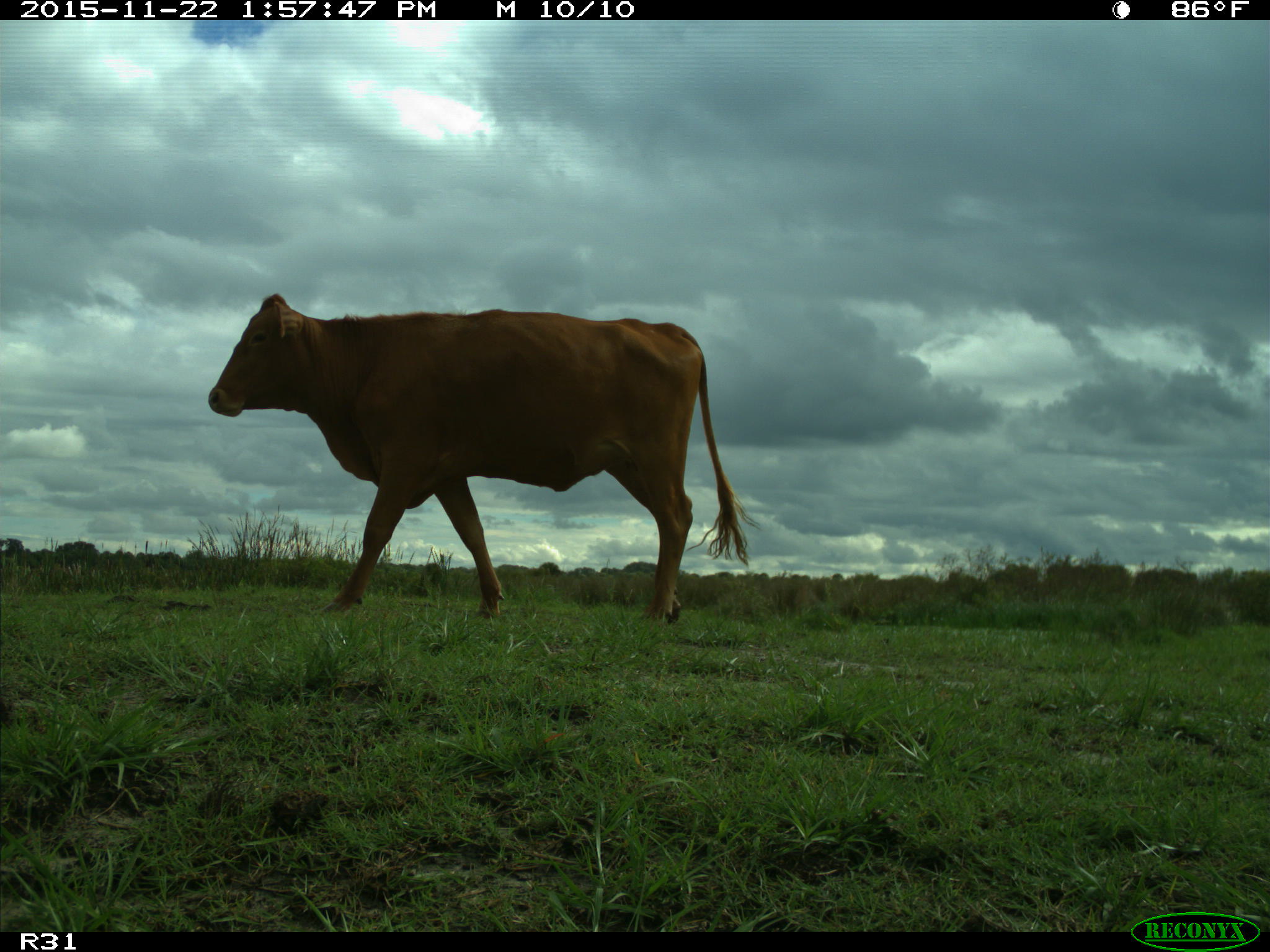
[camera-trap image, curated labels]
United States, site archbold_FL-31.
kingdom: Animalia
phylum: Chordata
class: Mammalia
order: Artiodactyla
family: Bovidae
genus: Bos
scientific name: Bos taurus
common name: domestic cow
Bos taurus (domestic cow).